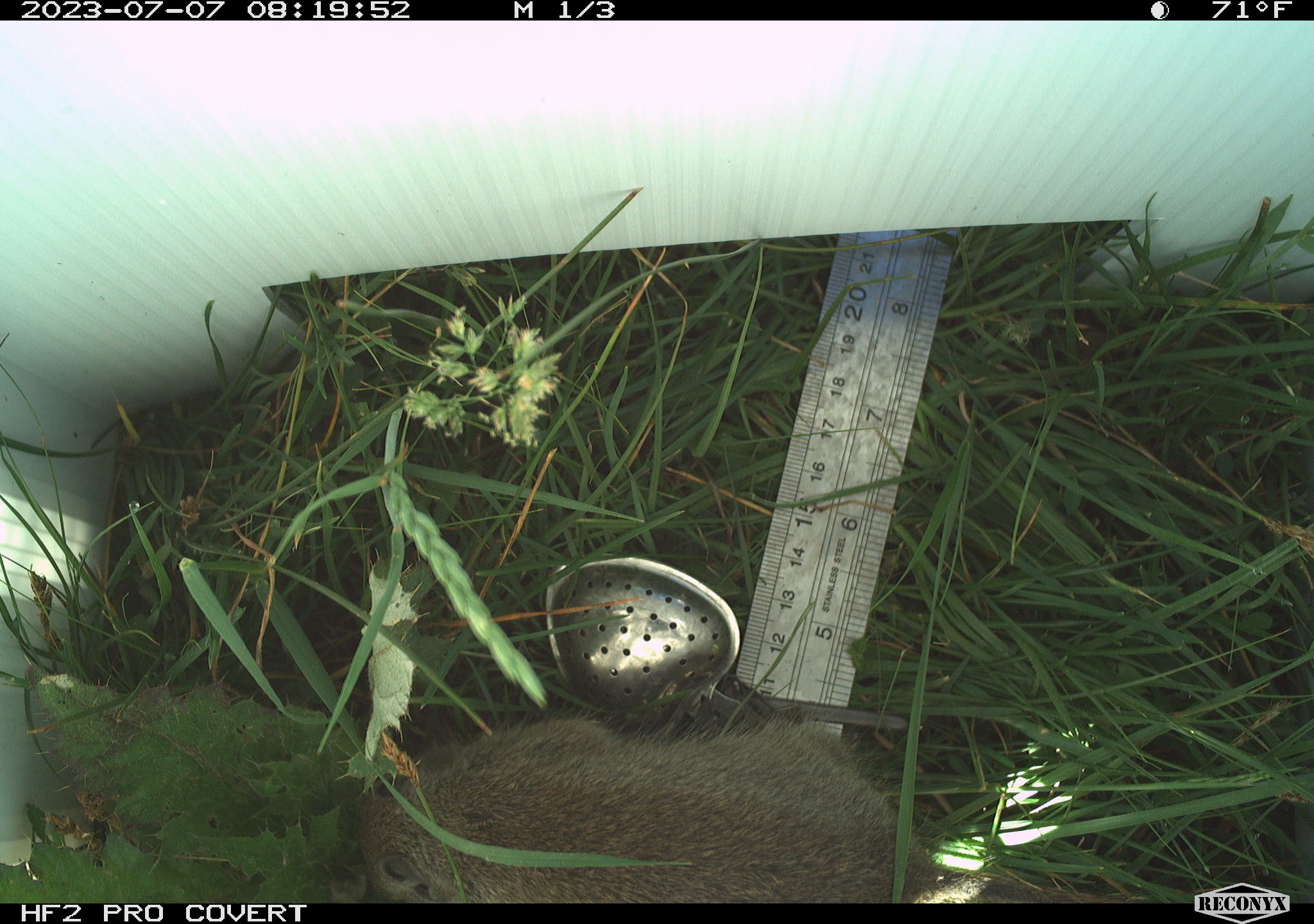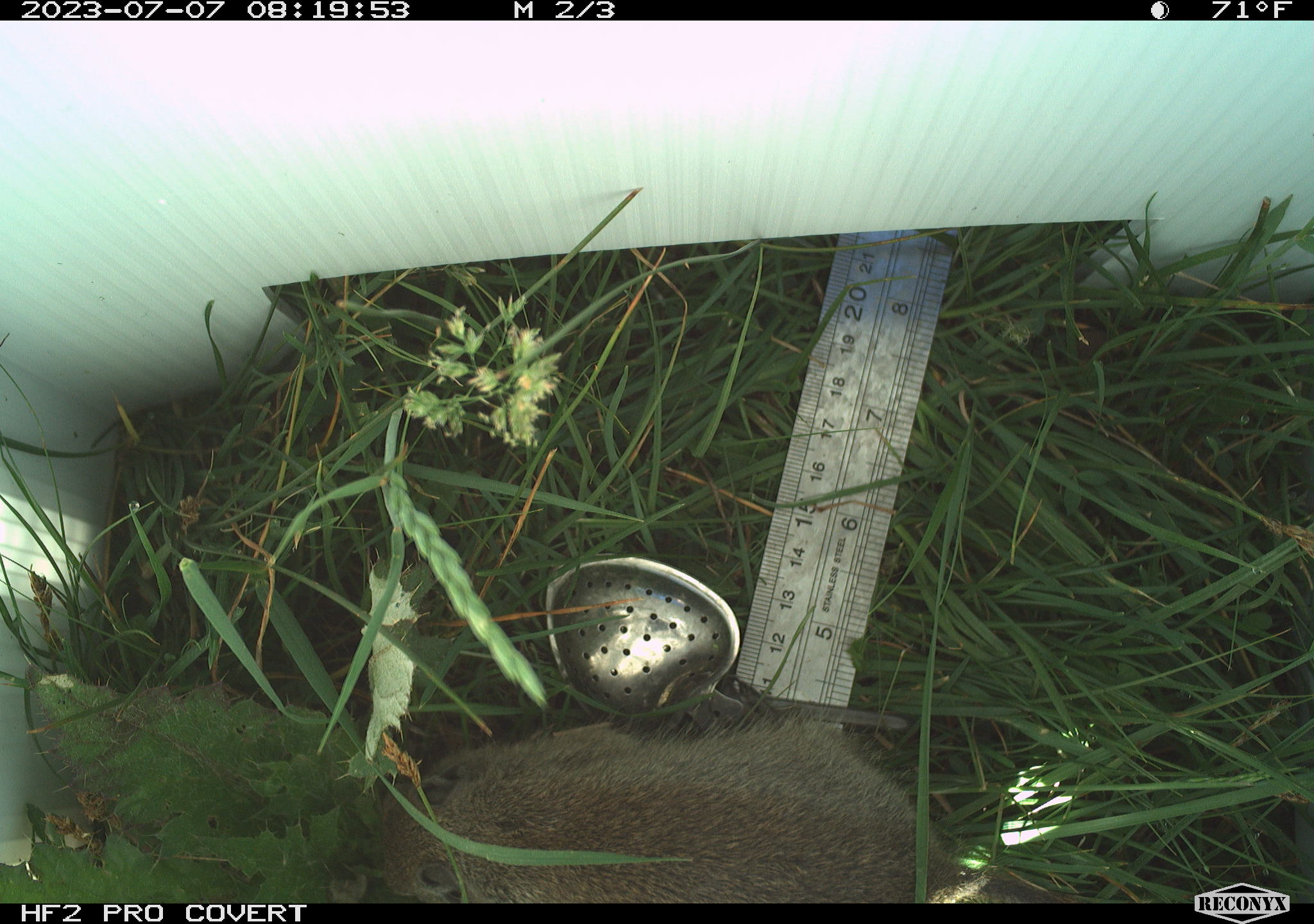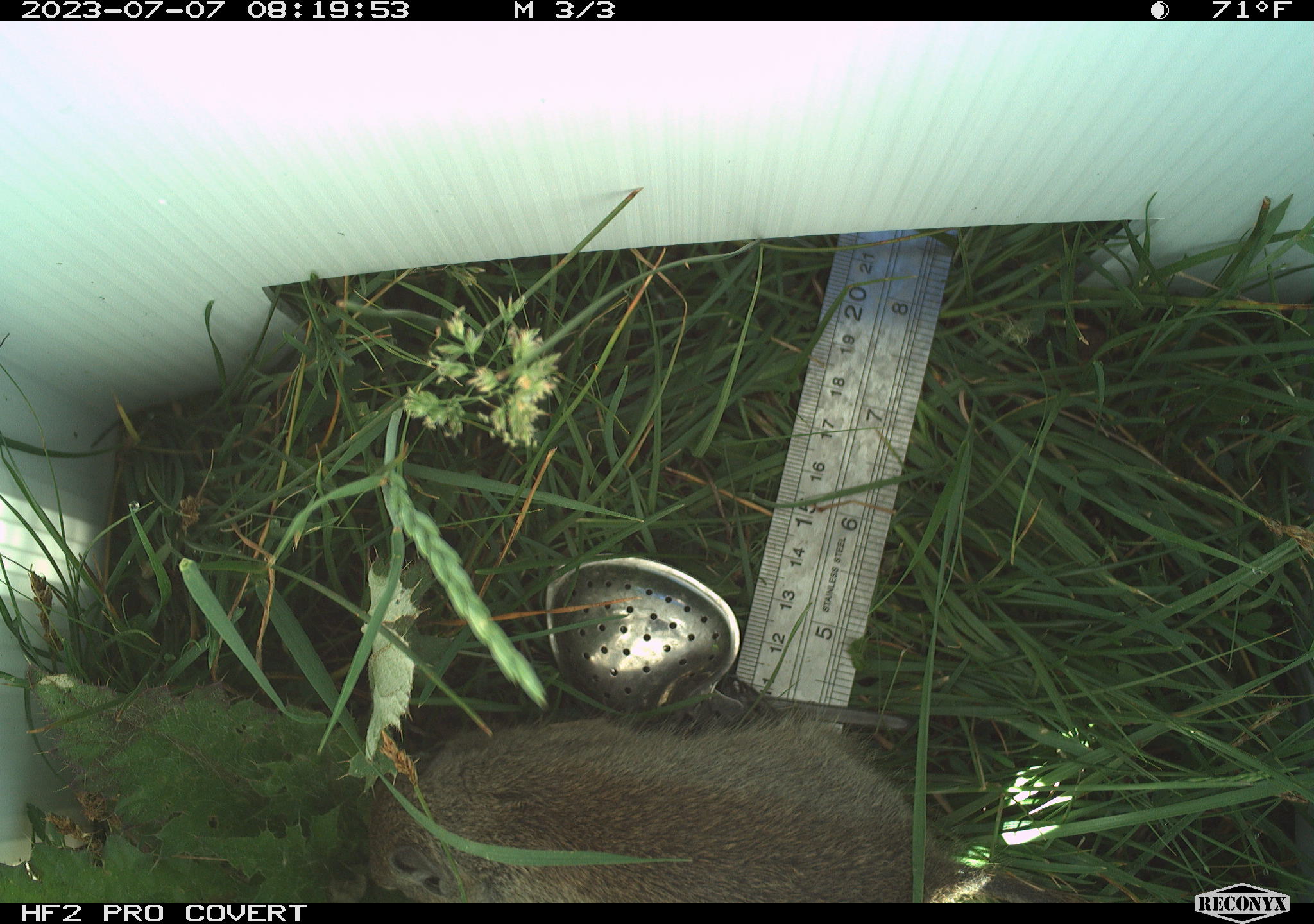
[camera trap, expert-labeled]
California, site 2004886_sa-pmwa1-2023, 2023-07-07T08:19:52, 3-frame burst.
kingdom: Animalia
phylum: Chordata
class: Mammalia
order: Rodentia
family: Sciuridae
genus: Urocitellus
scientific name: Urocitellus beldingi beldingi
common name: belding's ground squirrel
Belding's ground squirrel (Urocitellus beldingi beldingi).